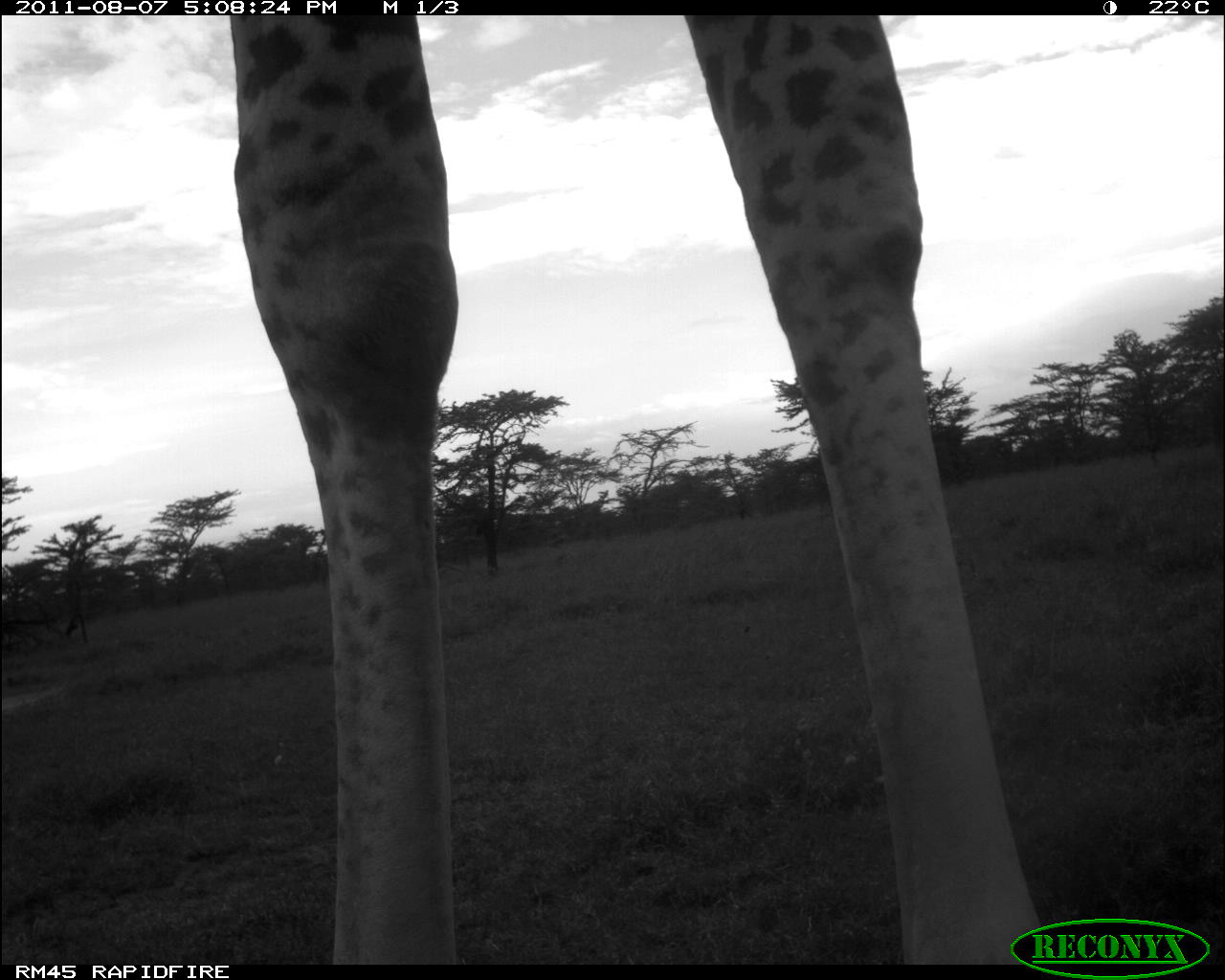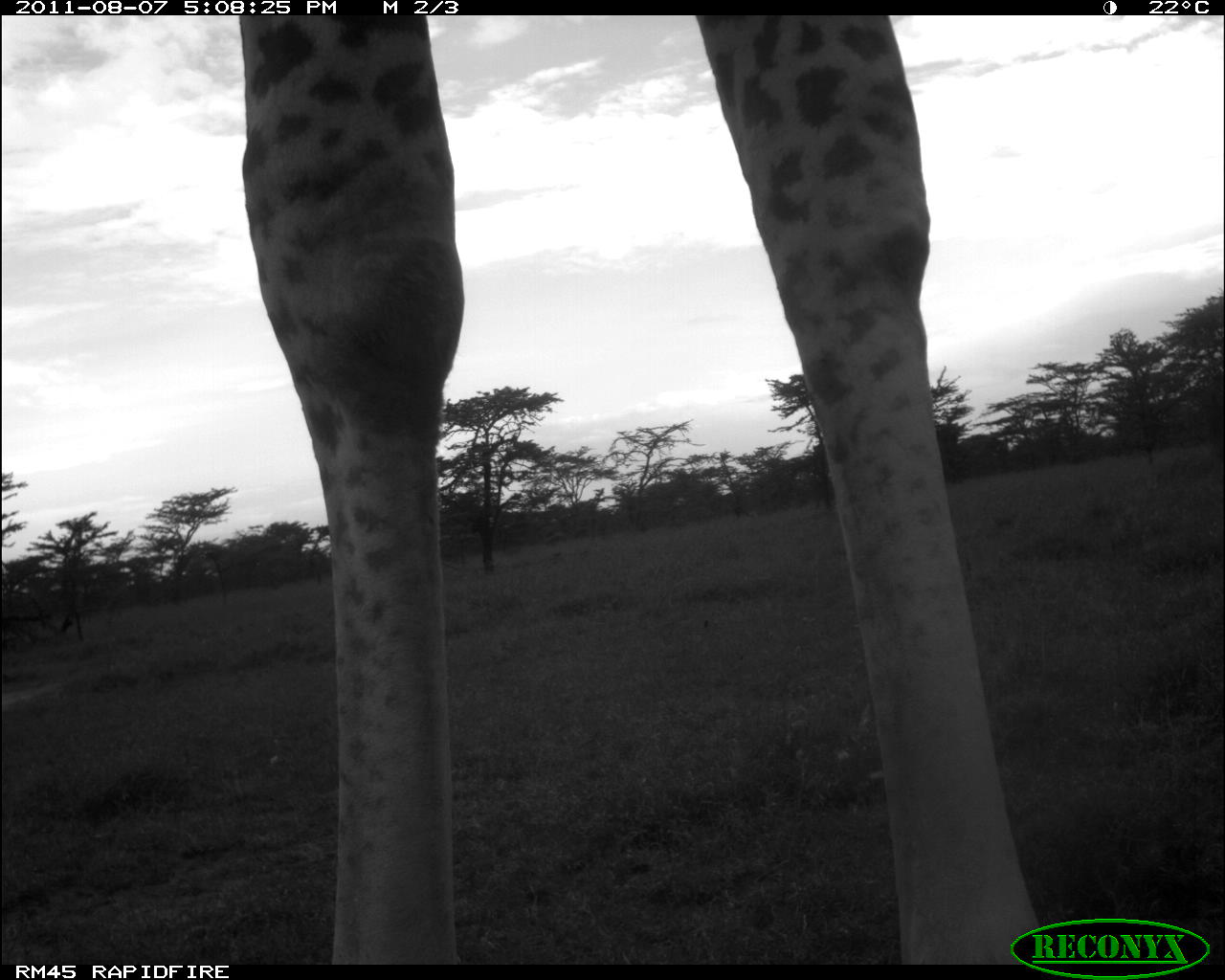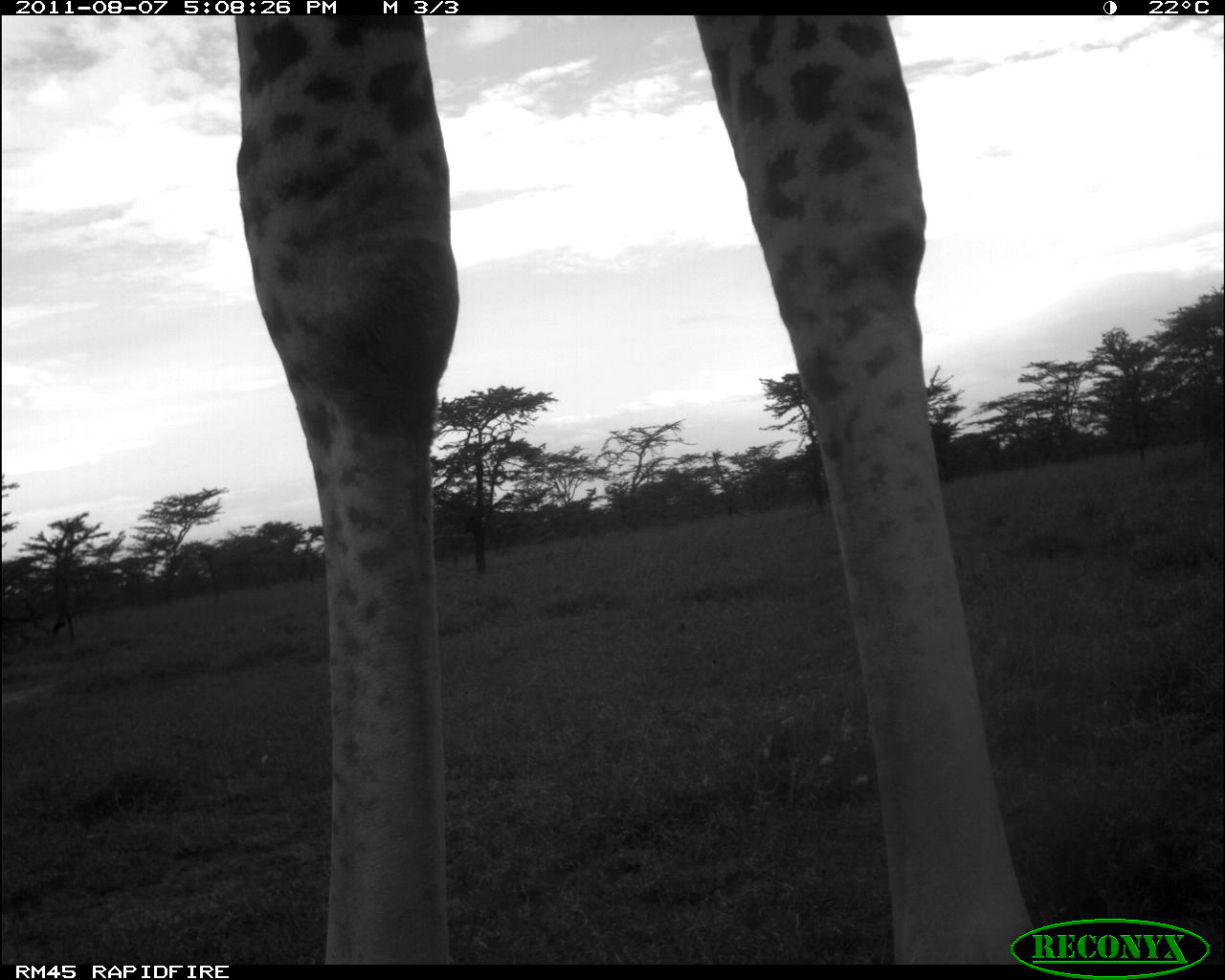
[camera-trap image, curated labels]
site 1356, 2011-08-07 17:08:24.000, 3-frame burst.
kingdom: Animalia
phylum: Chordata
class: Mammalia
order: Artiodactyla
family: Giraffidae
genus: Giraffa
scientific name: Giraffa camelopardalis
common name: giraffe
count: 1